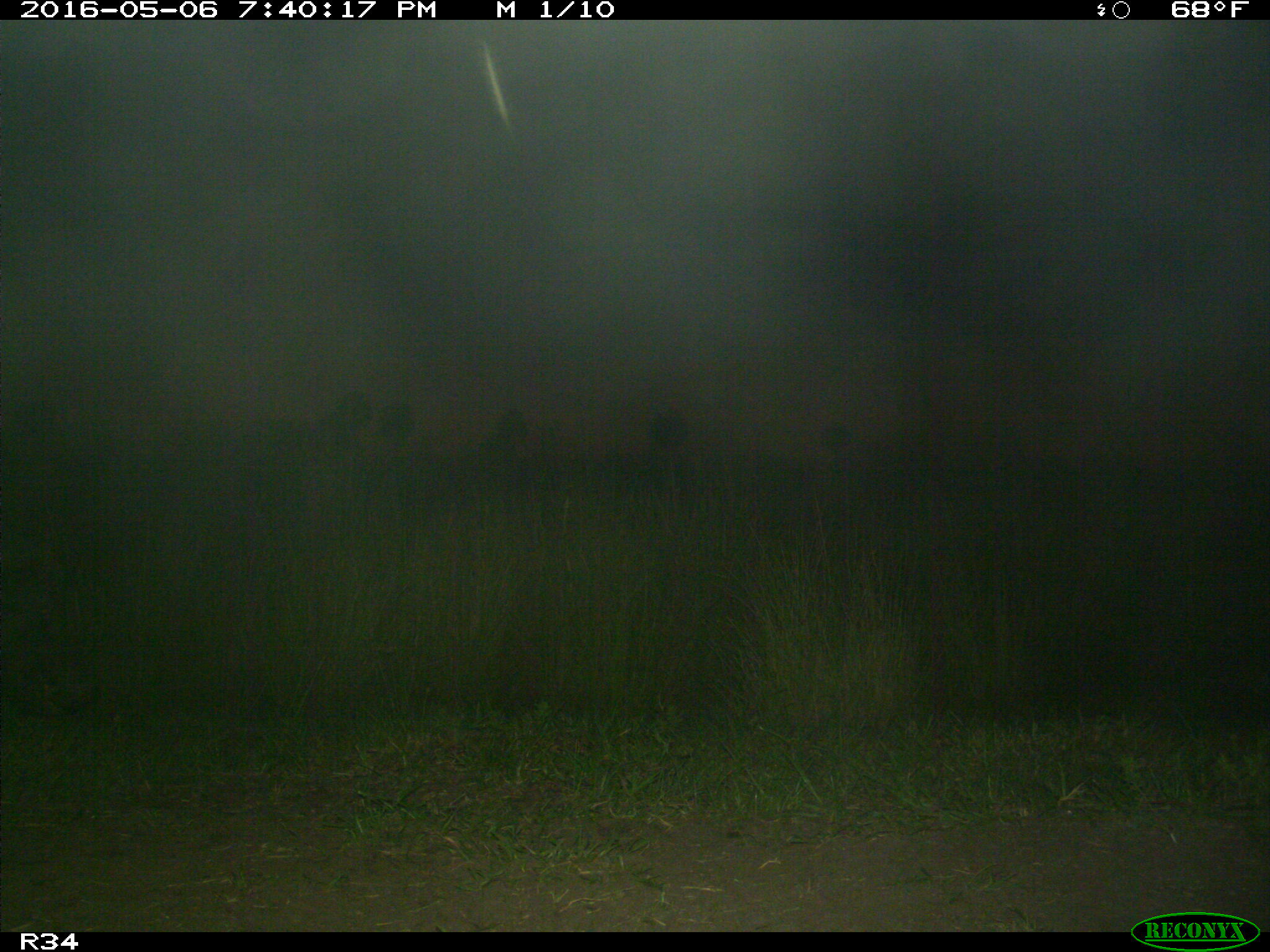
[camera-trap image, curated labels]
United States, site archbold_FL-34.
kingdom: Animalia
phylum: Chordata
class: Mammalia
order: Artiodactyla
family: Suidae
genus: Sus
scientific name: Sus scrofa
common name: wild boar